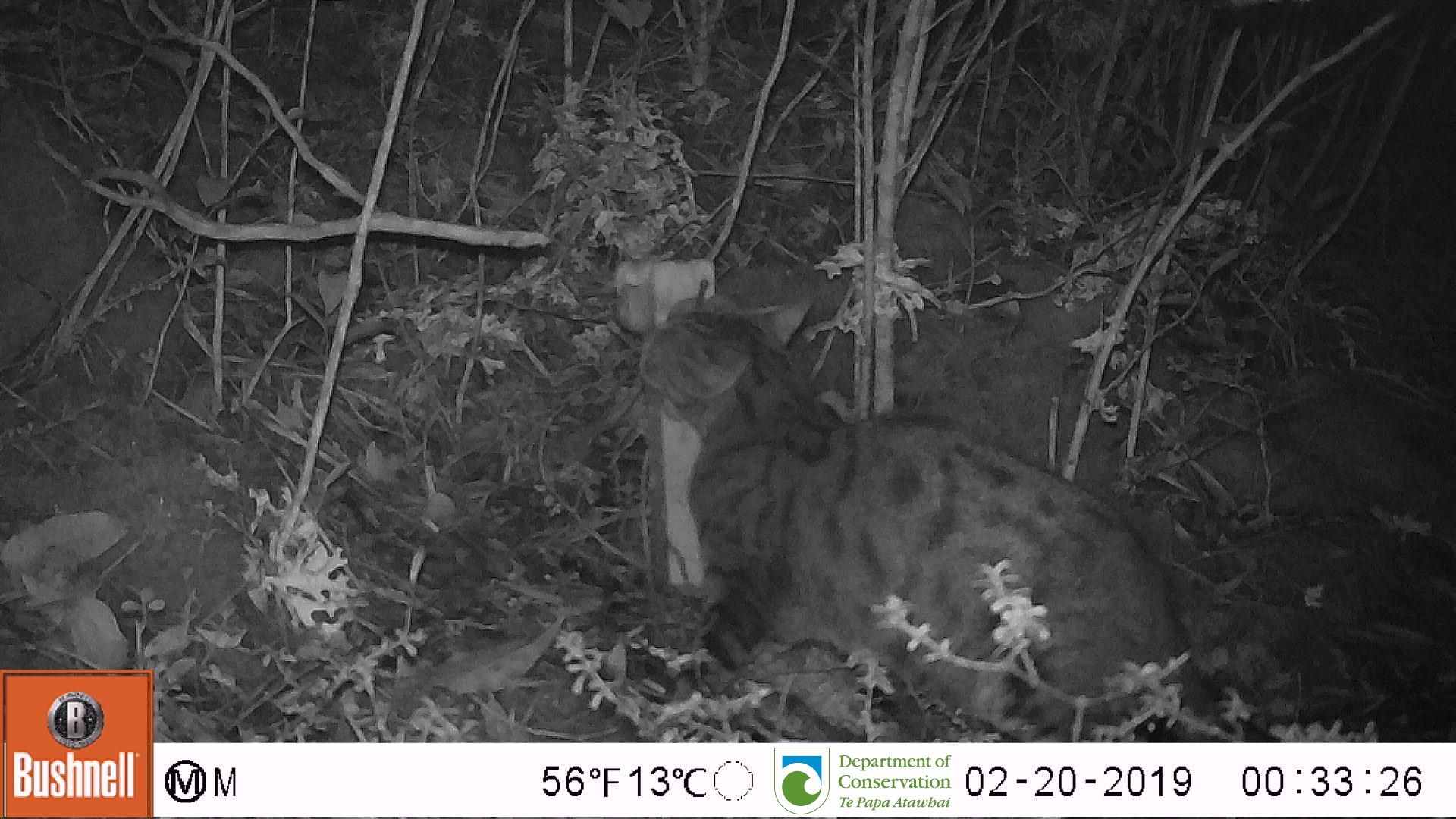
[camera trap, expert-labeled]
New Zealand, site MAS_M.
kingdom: Animalia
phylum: Chordata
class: Mammalia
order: Carnivora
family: Felidae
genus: Felis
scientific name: Felis catus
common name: domestic cat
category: cat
Cat (domestic cat) (Felis catus).